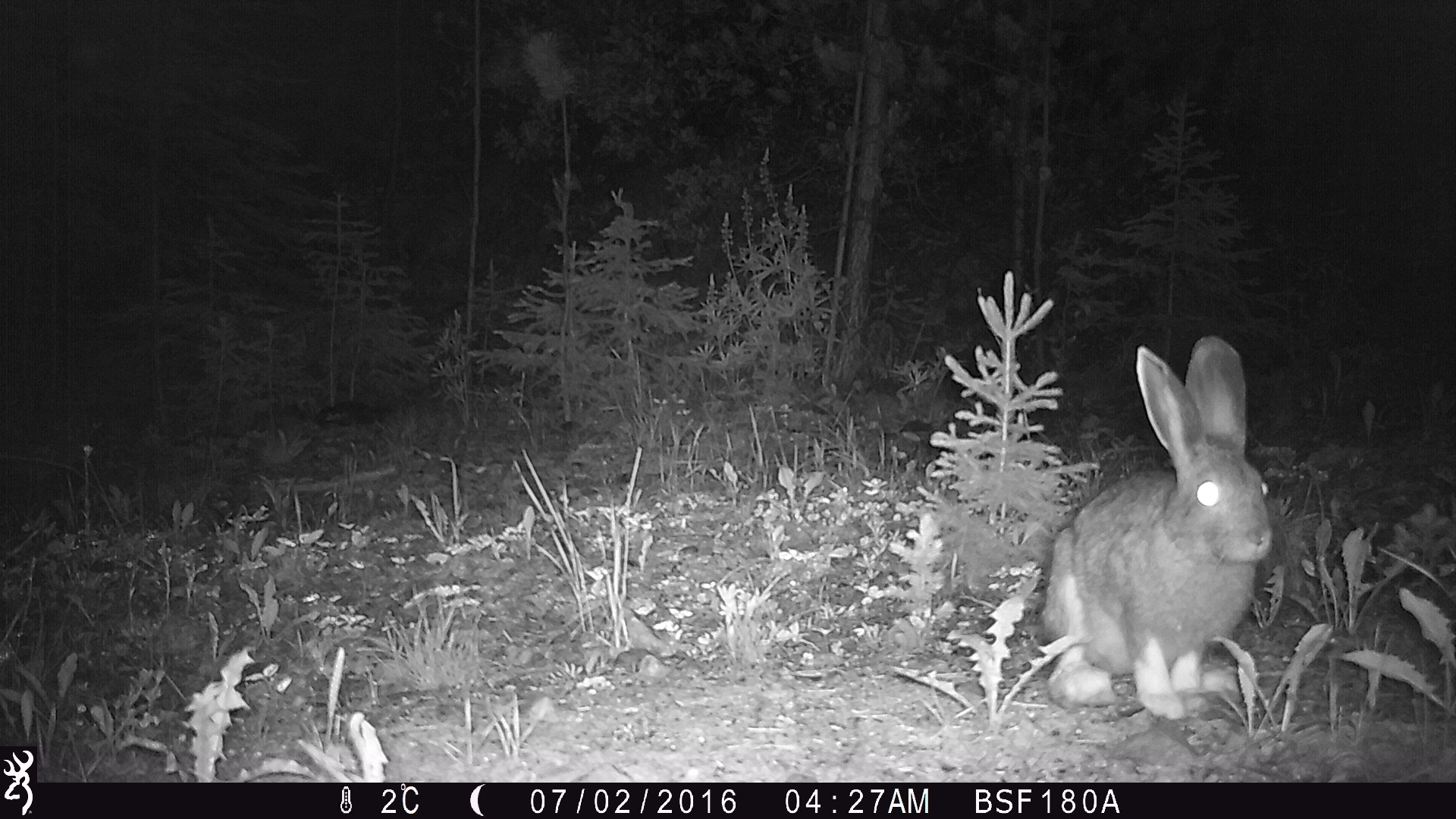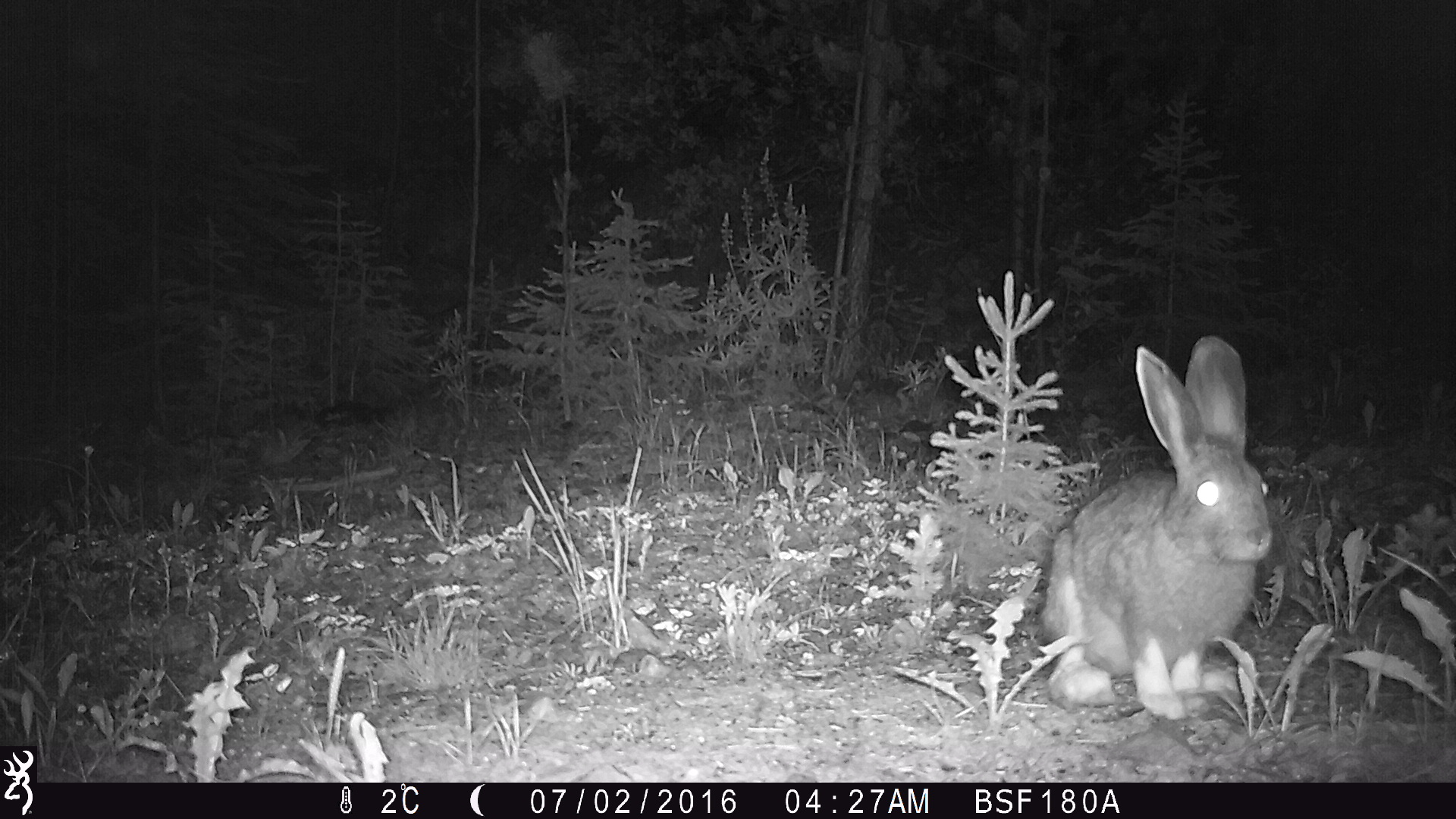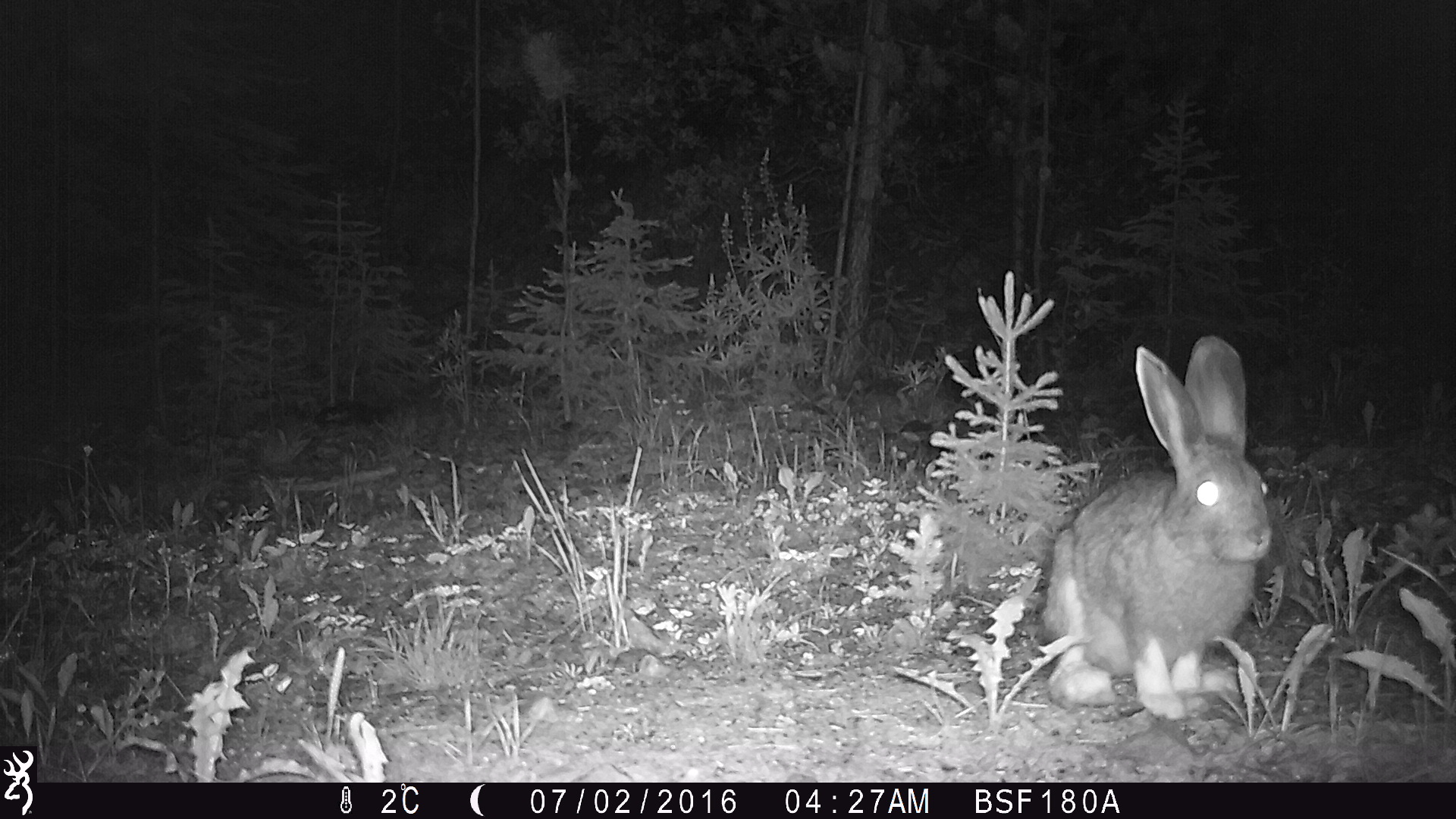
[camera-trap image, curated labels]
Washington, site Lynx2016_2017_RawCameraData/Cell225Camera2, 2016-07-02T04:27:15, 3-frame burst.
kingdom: Animalia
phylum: Chordata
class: Mammalia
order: Lagomorpha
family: Leporidae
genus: Lepus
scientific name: Lepus americanus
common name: snowshoe hare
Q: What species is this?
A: Lepus americanus (snowshoe hare).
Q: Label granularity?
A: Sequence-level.